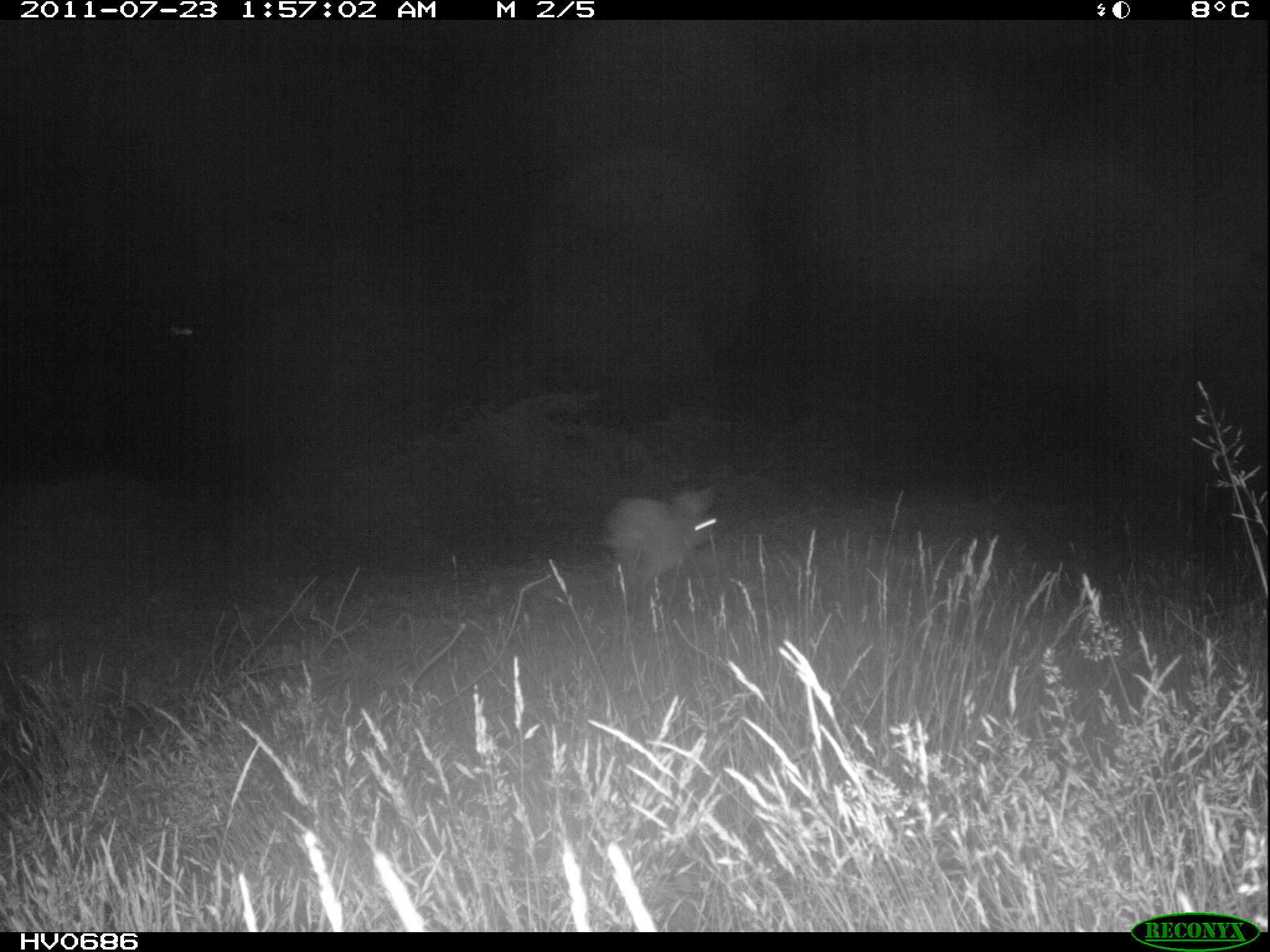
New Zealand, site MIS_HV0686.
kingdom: Animalia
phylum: Chordata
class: Mammalia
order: Lagomorpha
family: Leporidae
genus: Lepus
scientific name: Lepus europaeus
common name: brown hare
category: hare